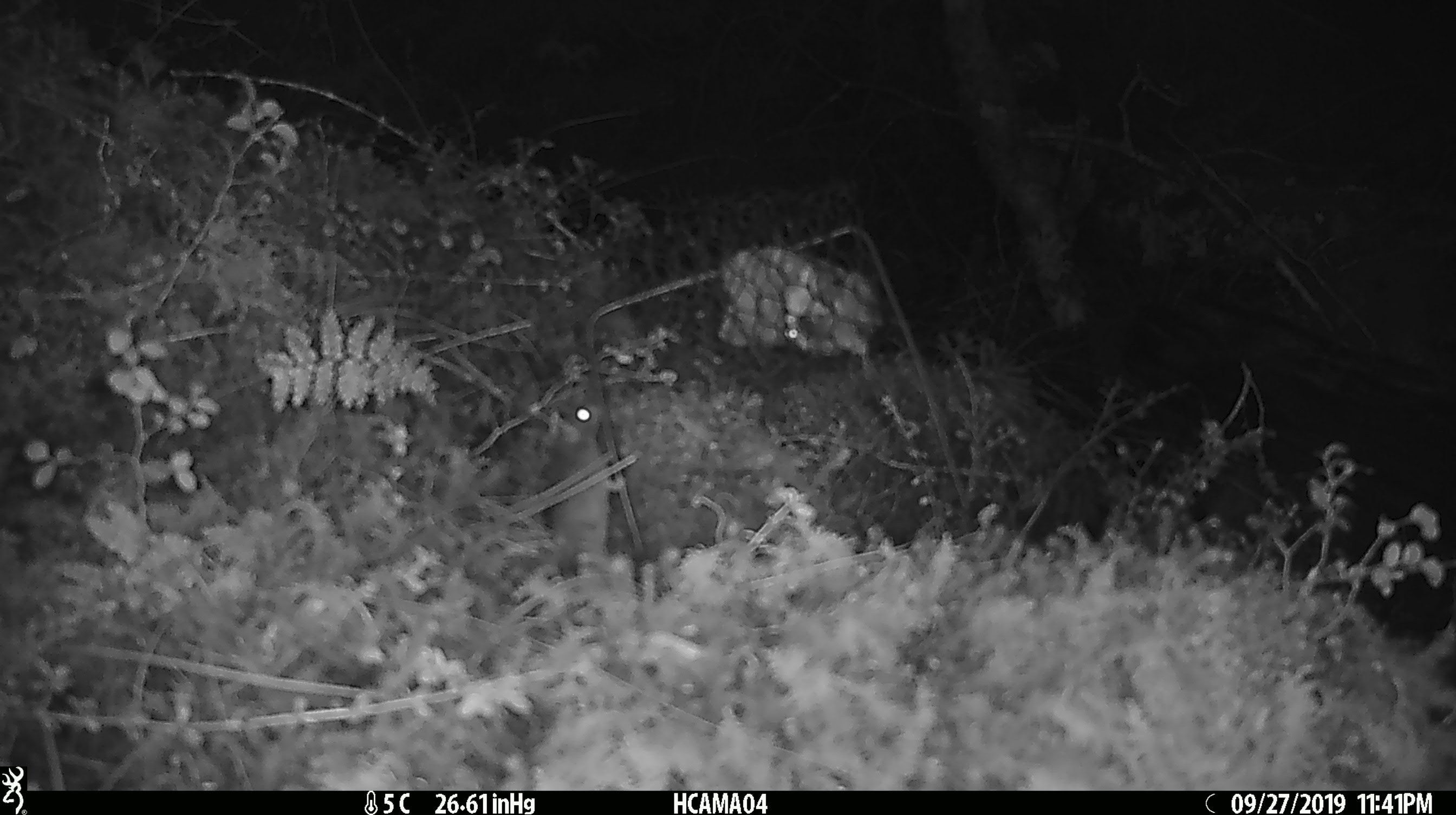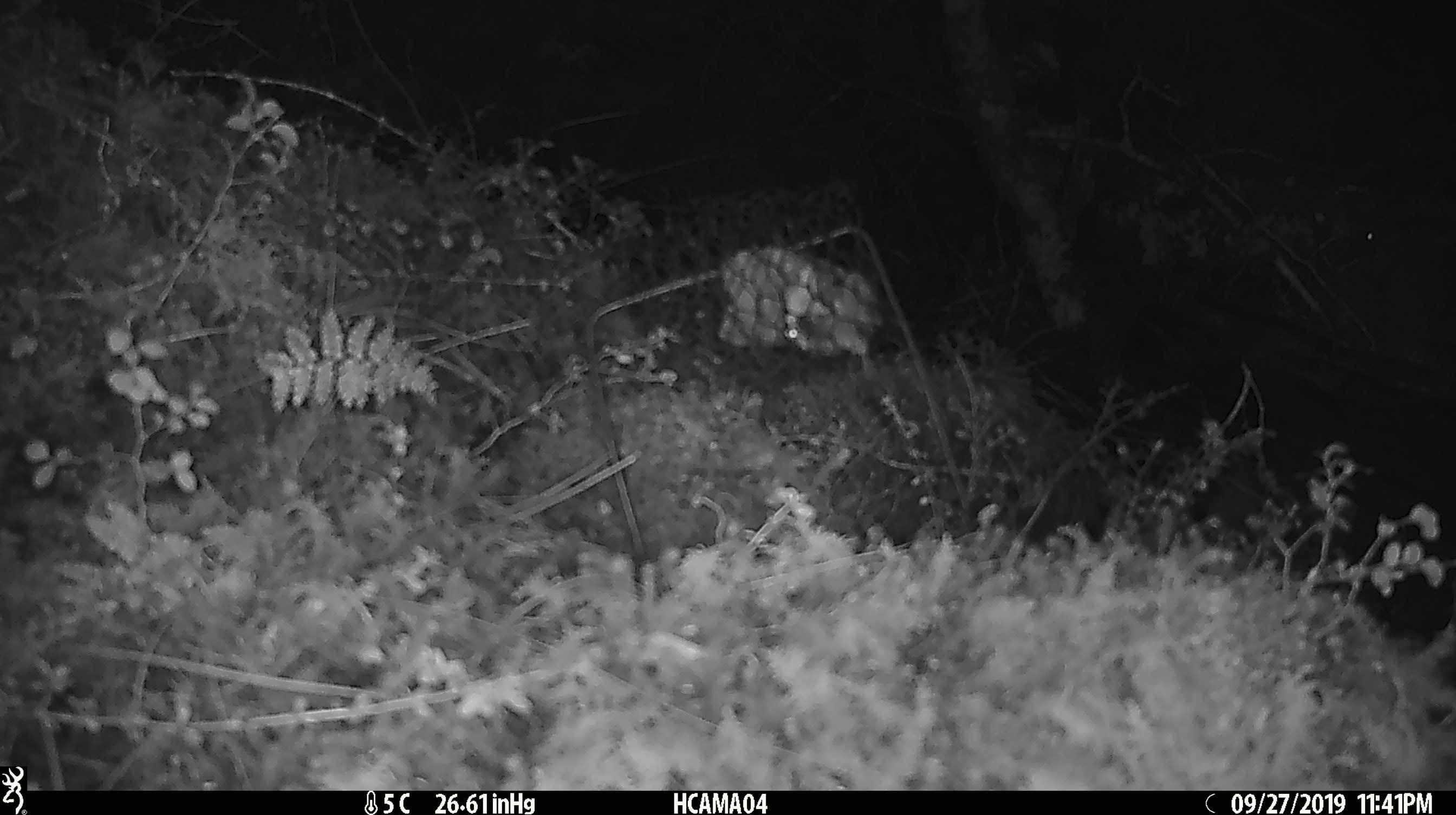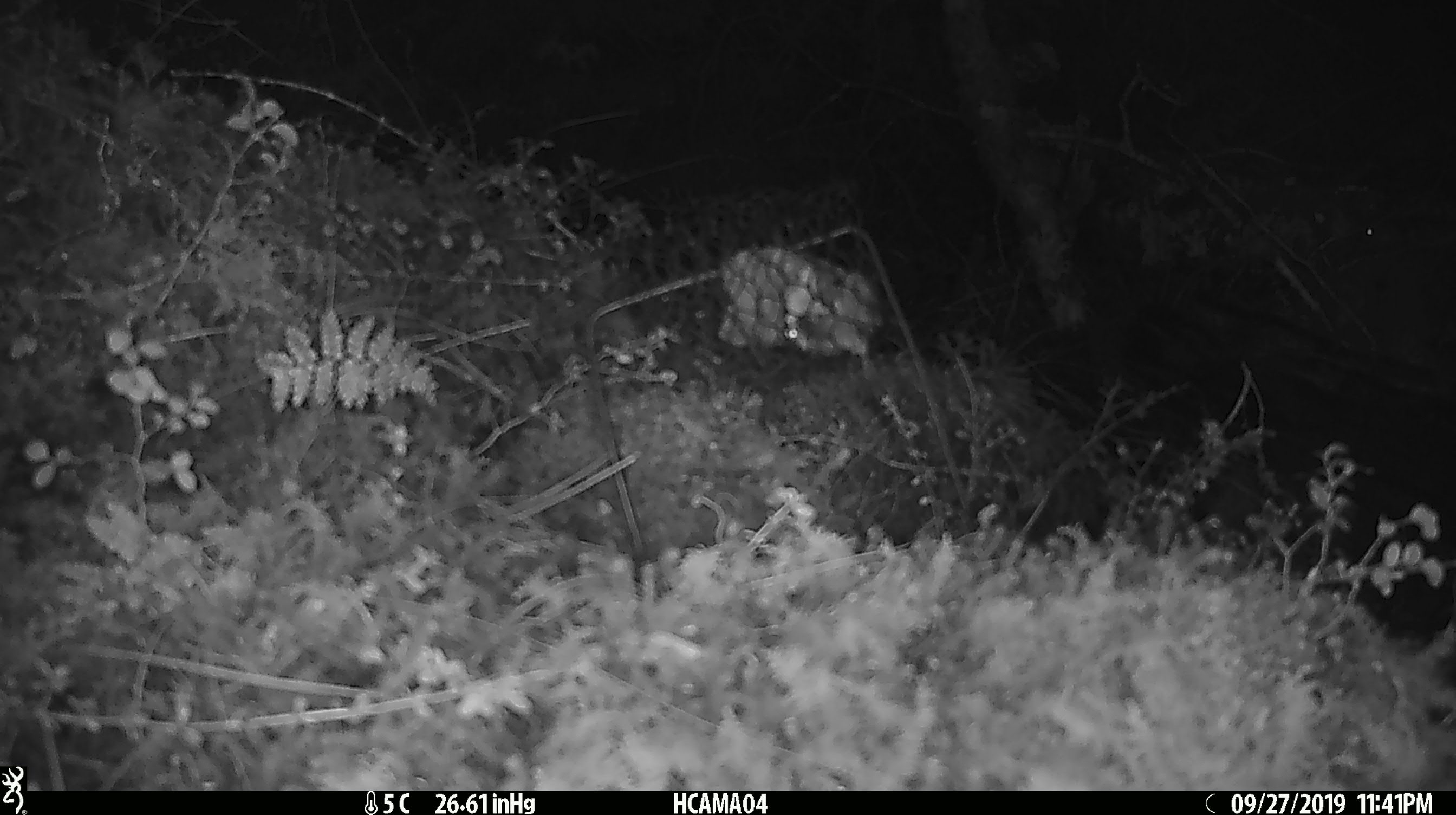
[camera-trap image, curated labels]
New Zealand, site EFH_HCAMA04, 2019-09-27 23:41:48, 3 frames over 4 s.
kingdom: Animalia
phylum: Chordata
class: Mammalia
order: Rodentia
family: Muridae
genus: Mus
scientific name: Mus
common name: mouse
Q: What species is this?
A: Mouse (Mus).